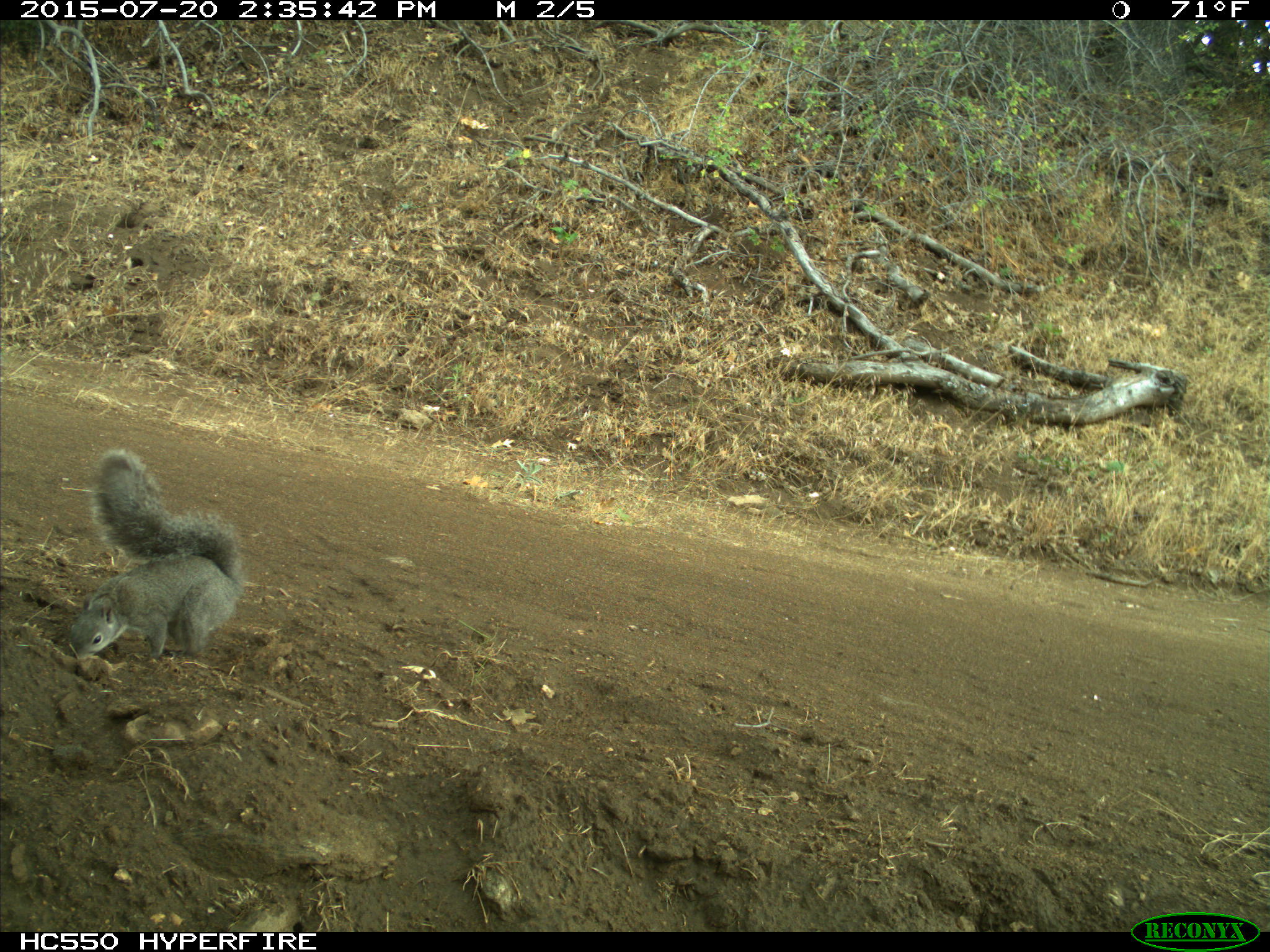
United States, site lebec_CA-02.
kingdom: Animalia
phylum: Chordata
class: Mammalia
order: Rodentia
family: Sciuridae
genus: Sciurus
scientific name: Sciurus carolinensis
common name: eastern gray squirrel